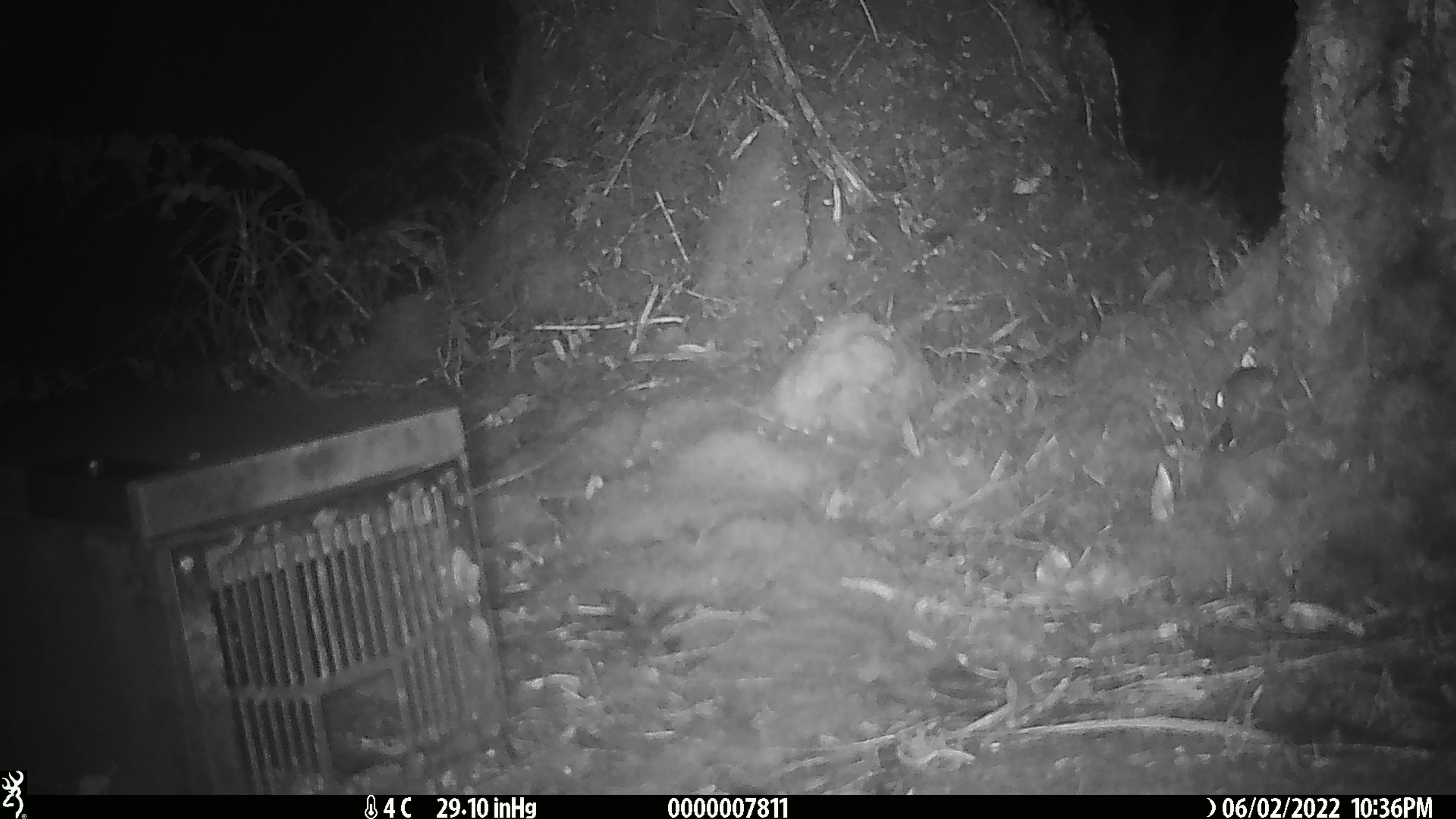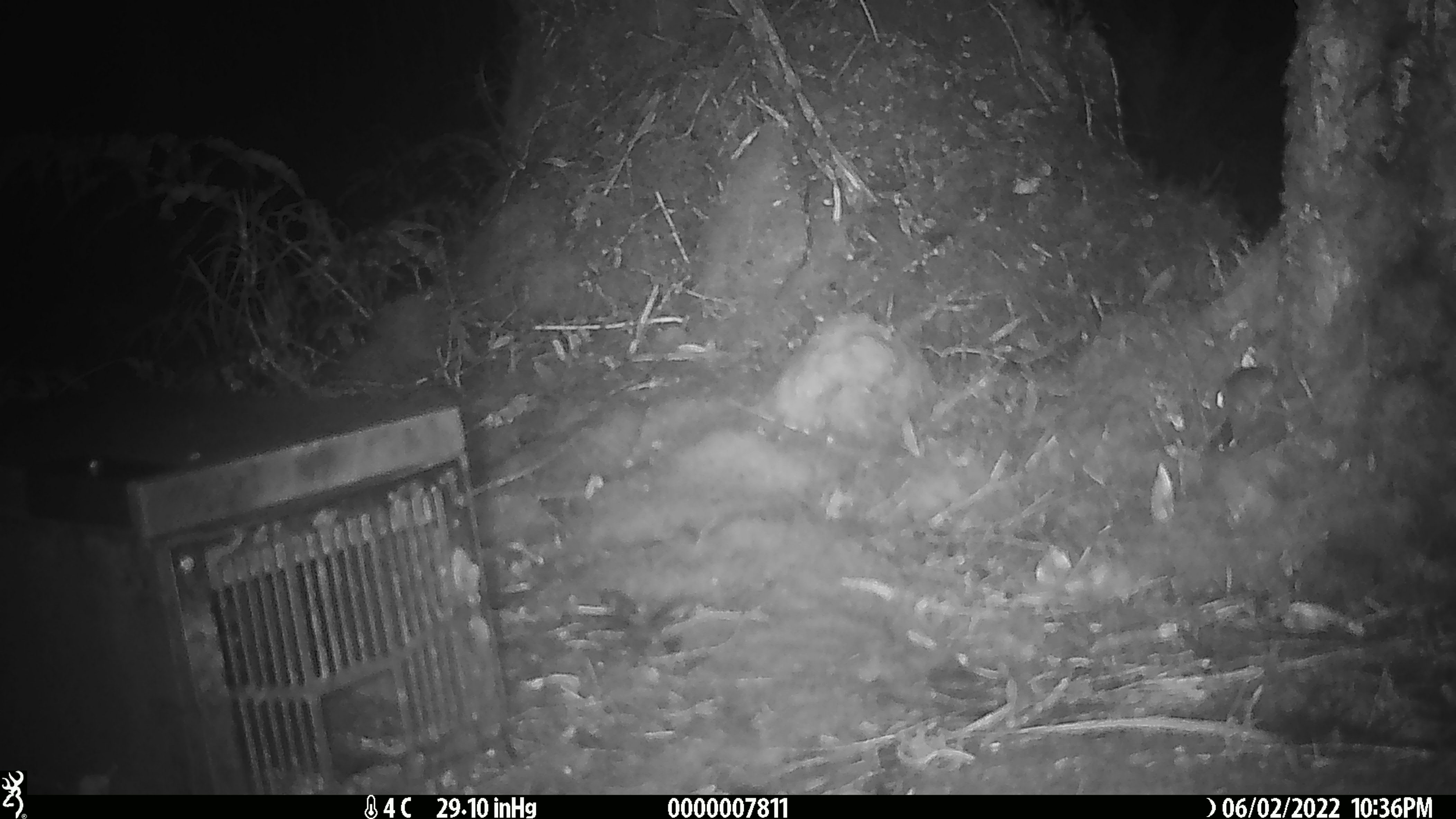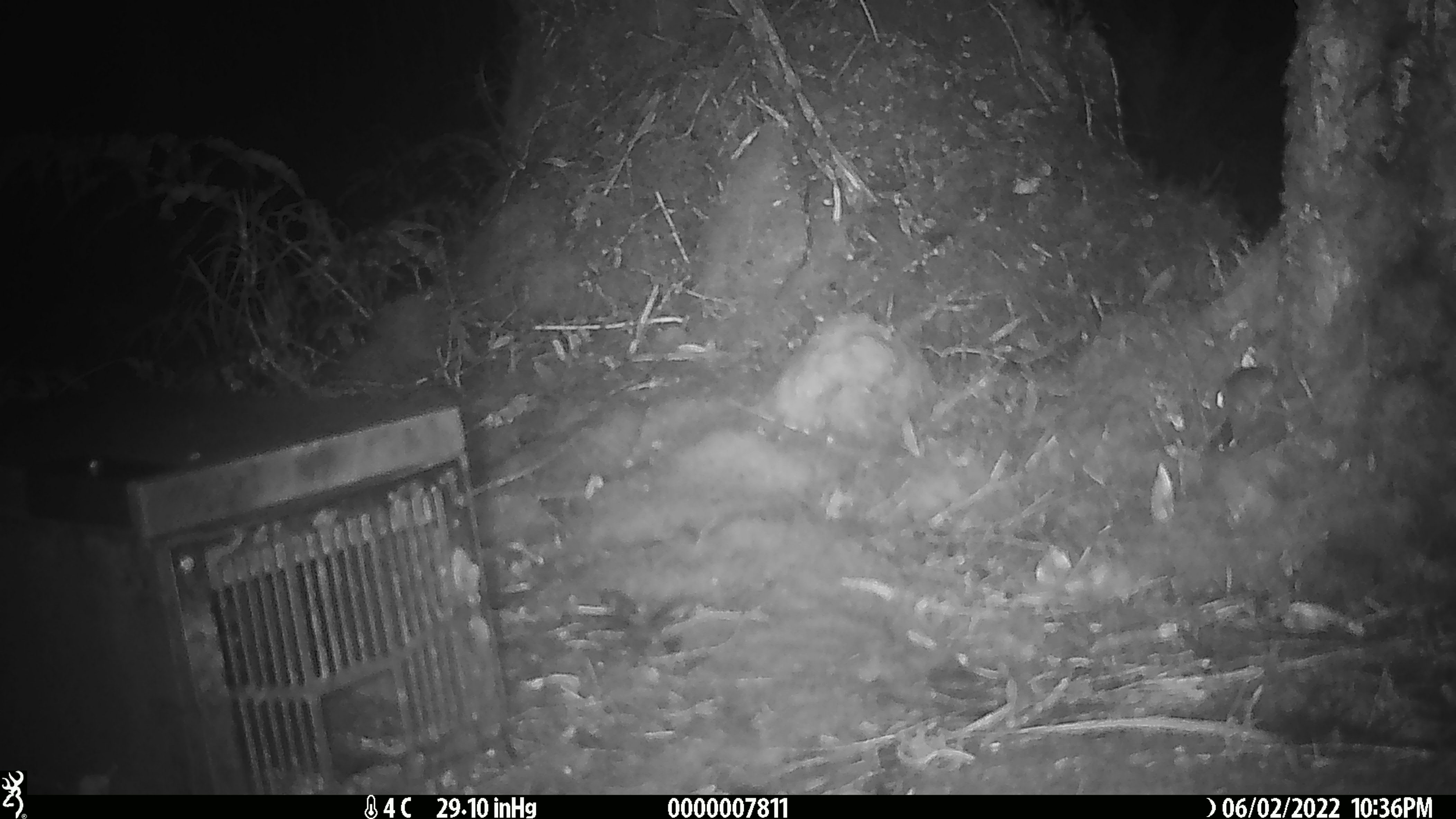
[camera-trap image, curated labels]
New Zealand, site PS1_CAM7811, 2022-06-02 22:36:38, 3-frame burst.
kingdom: Animalia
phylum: Chordata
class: Mammalia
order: Rodentia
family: Muridae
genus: Mus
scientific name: Mus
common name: mouse